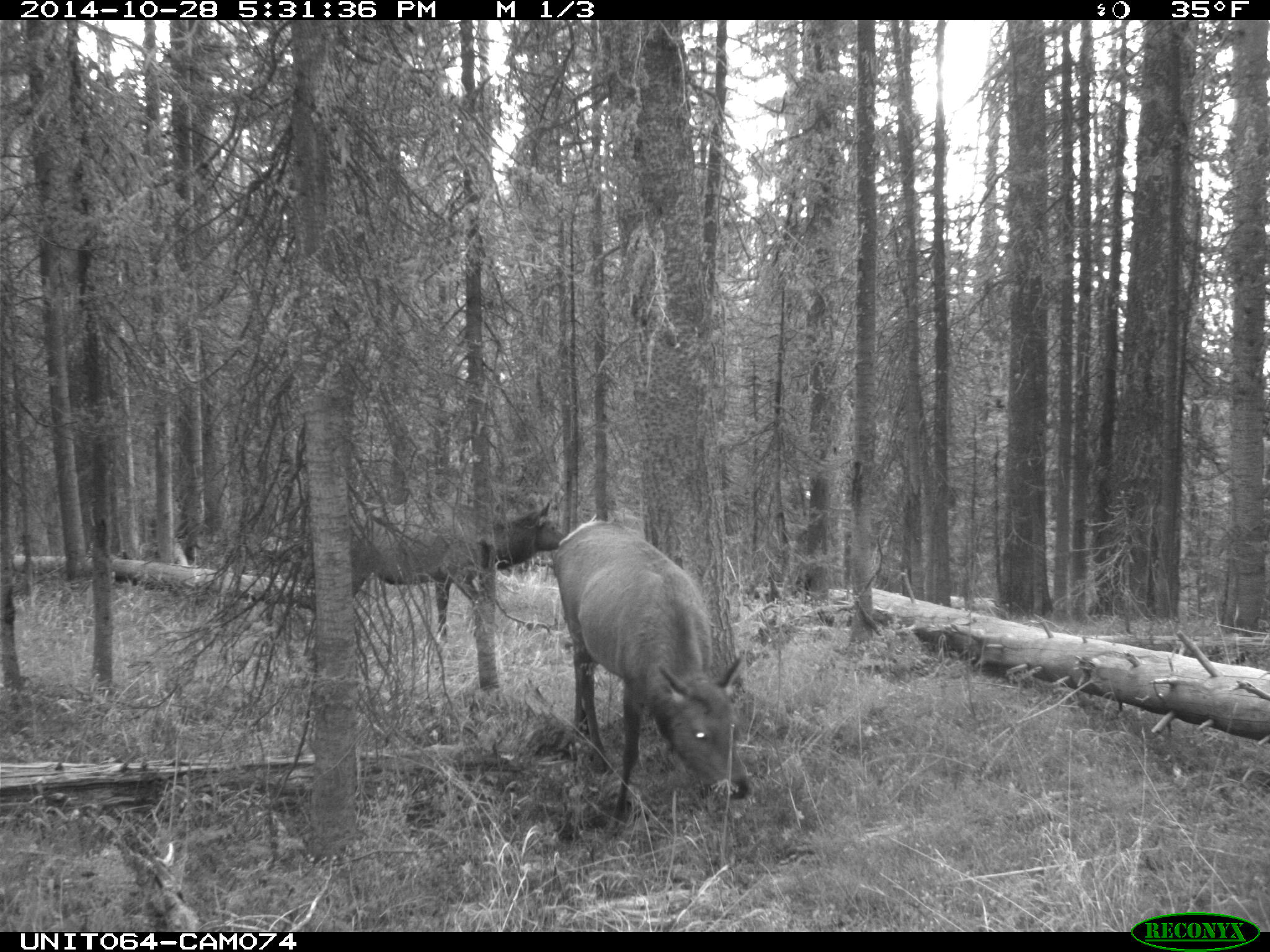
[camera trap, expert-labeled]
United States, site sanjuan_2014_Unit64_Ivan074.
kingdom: Animalia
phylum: Chordata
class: Mammalia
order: Artiodactyla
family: Cervidae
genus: Cervus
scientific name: Cervus elaphus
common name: red deer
Cervus elaphus (red deer).